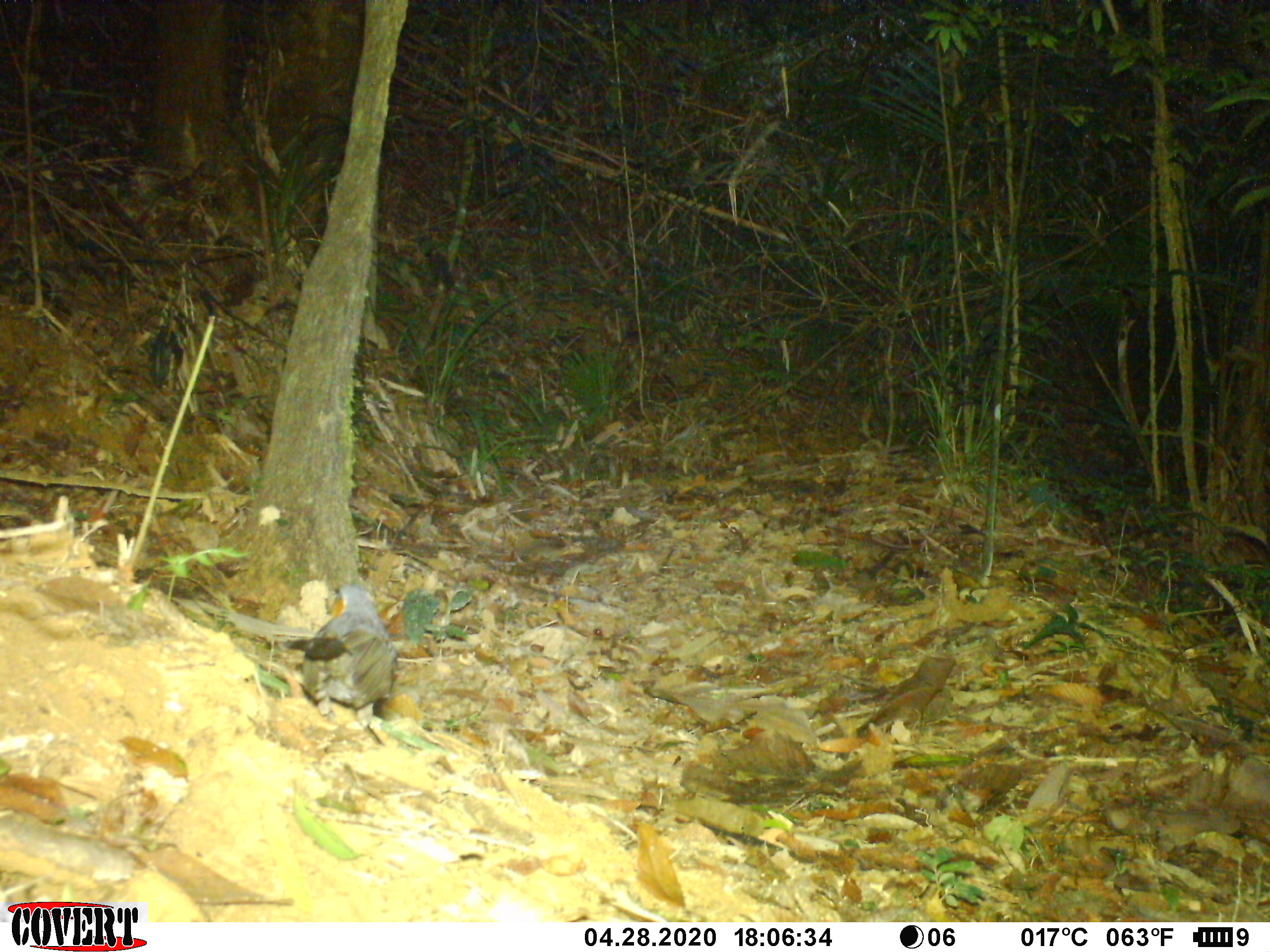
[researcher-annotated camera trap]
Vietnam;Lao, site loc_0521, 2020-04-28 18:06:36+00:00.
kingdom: Animalia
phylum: Chordata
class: Aves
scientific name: Aves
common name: bird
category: unidentified bird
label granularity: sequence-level